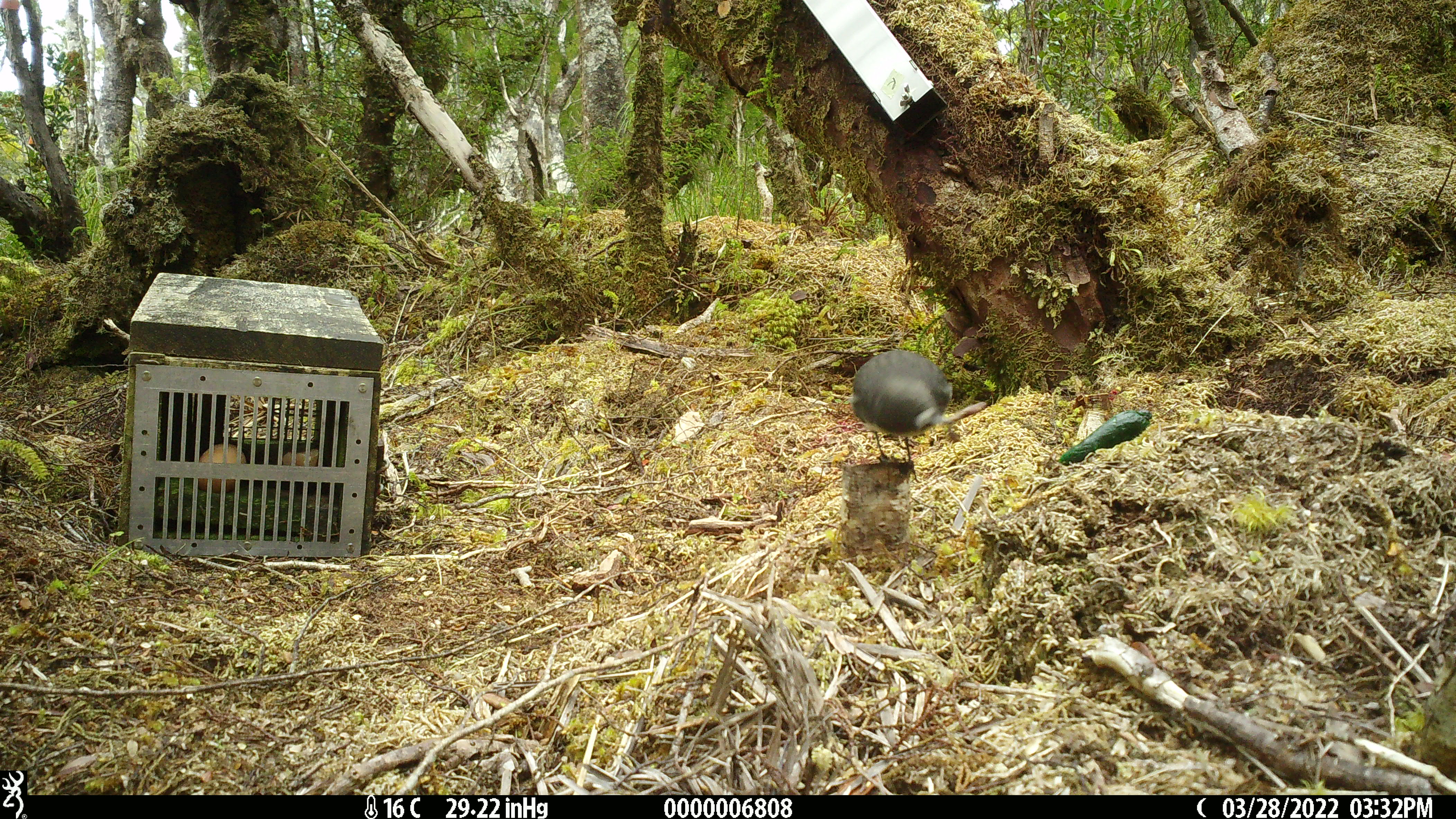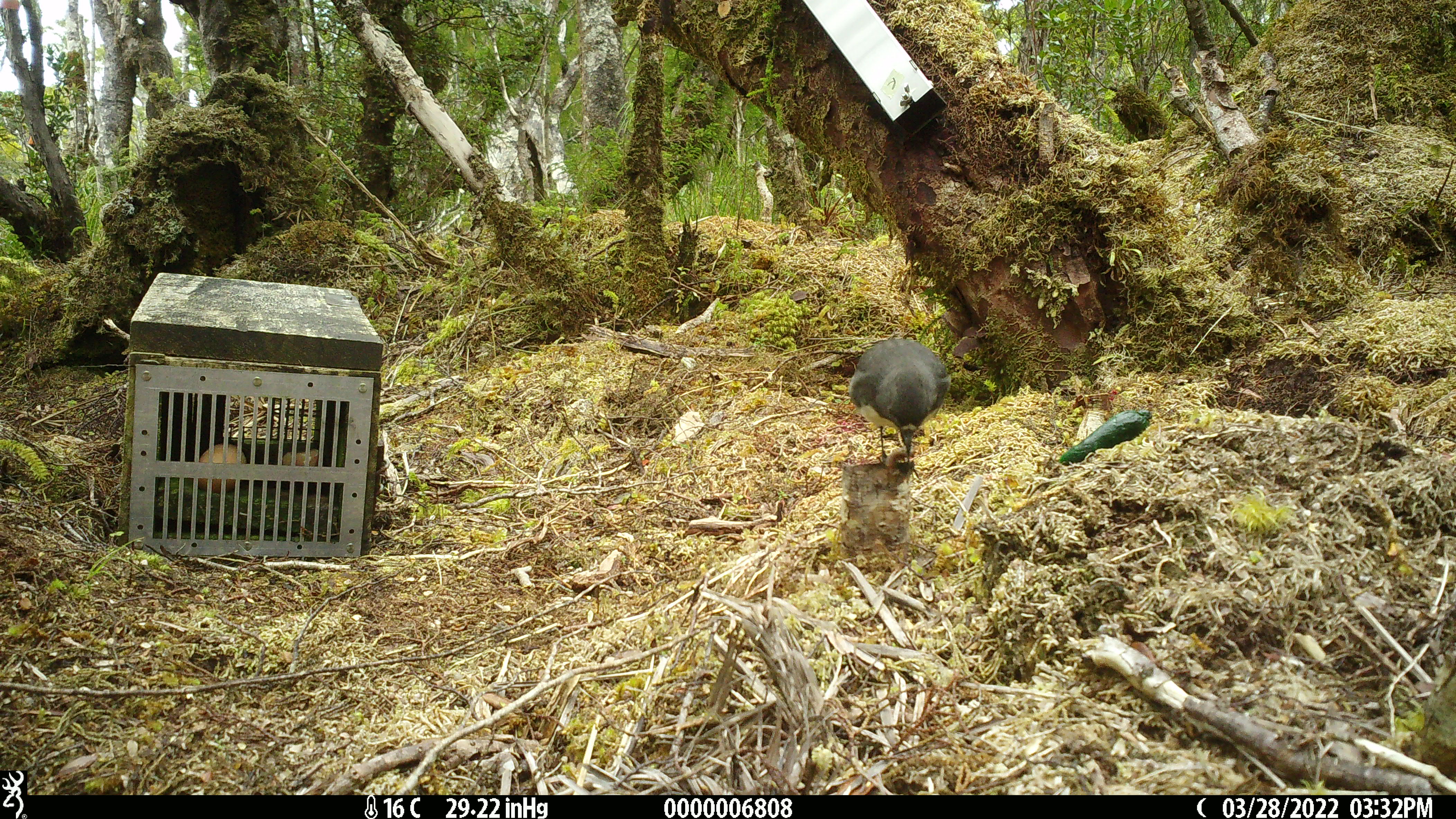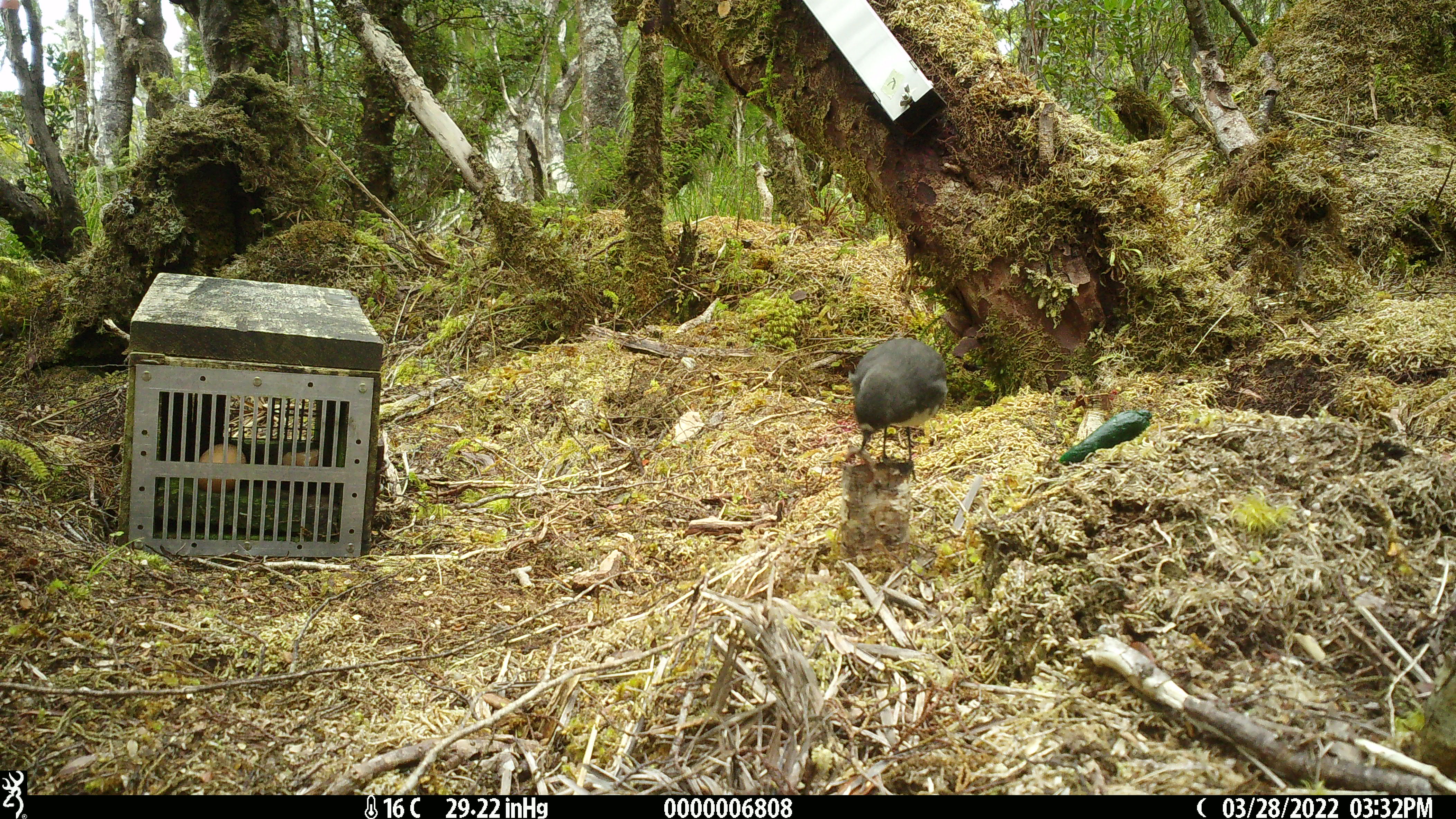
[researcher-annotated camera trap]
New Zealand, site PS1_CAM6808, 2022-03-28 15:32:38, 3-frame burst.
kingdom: Animalia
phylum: Chordata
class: Aves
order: Passeriformes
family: Petroicidae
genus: Petroica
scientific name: Petroica australis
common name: new zealand robin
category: robin